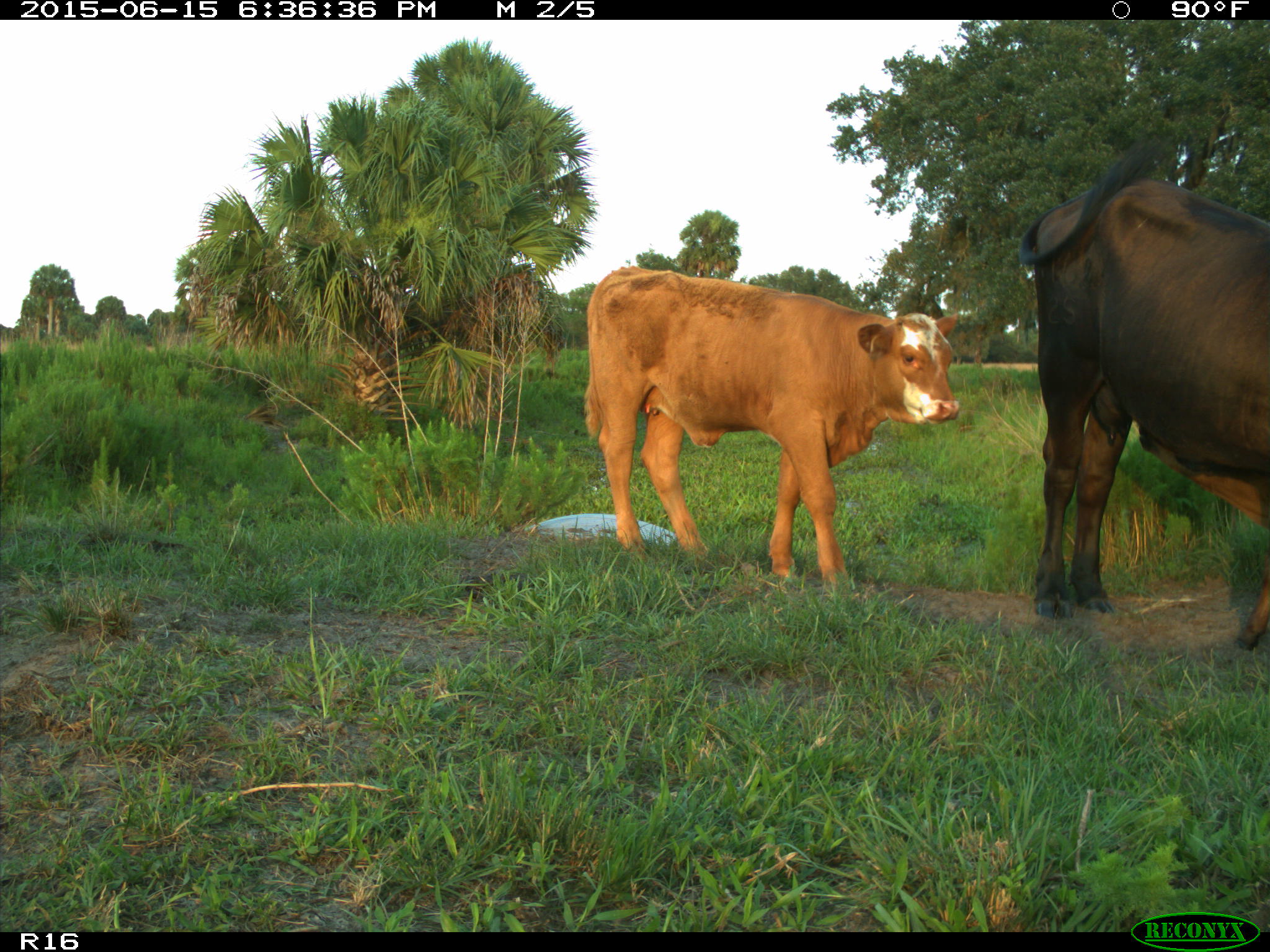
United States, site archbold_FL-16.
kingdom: Animalia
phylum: Chordata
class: Mammalia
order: Artiodactyla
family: Bovidae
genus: Bos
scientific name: Bos taurus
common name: domestic cow